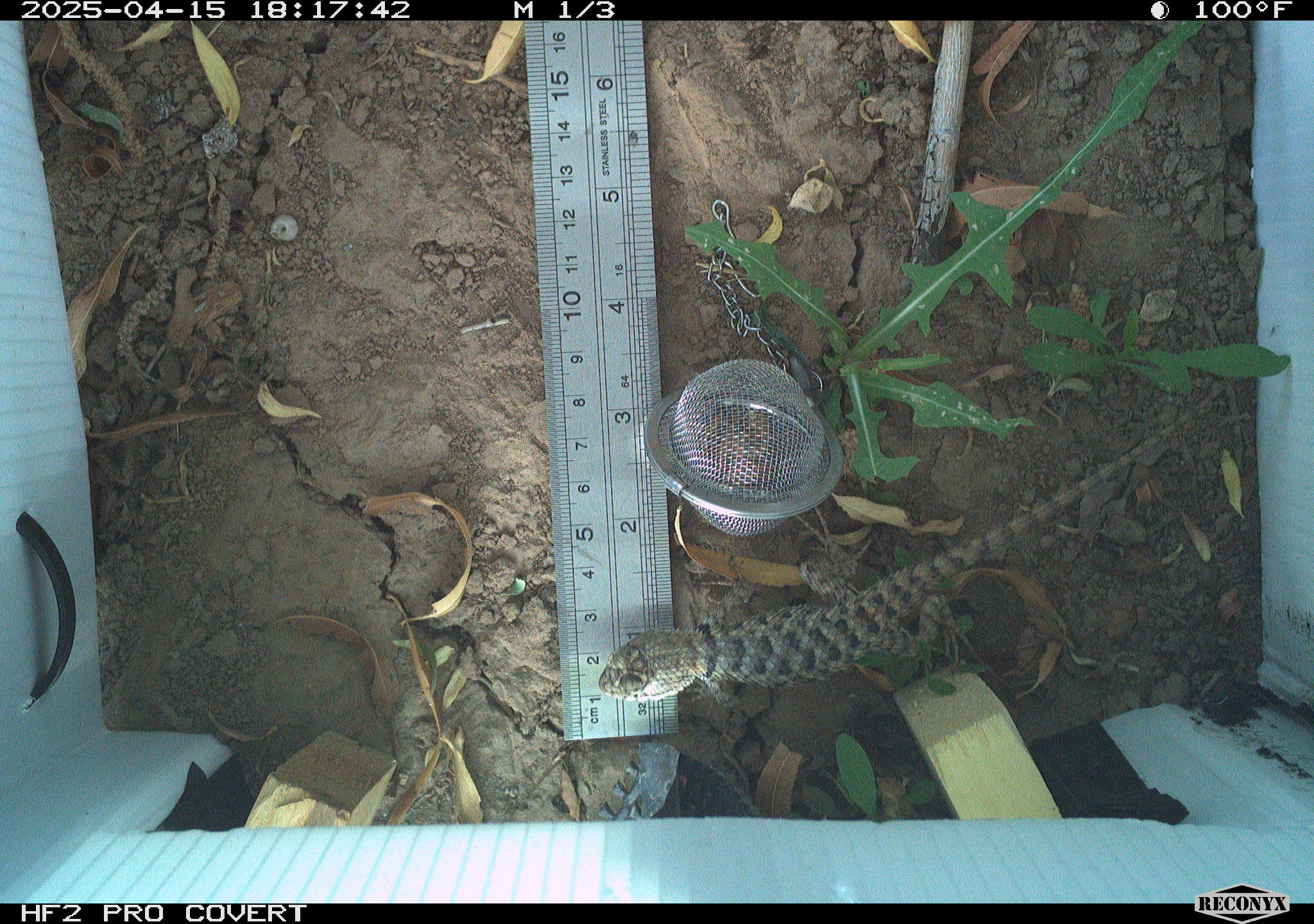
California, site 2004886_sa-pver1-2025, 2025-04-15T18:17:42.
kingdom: Animalia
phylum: Chordata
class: Reptilia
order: Squamata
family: Phrynosomatidae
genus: Sceloporus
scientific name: Sceloporus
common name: spiny lizards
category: sceloporus species